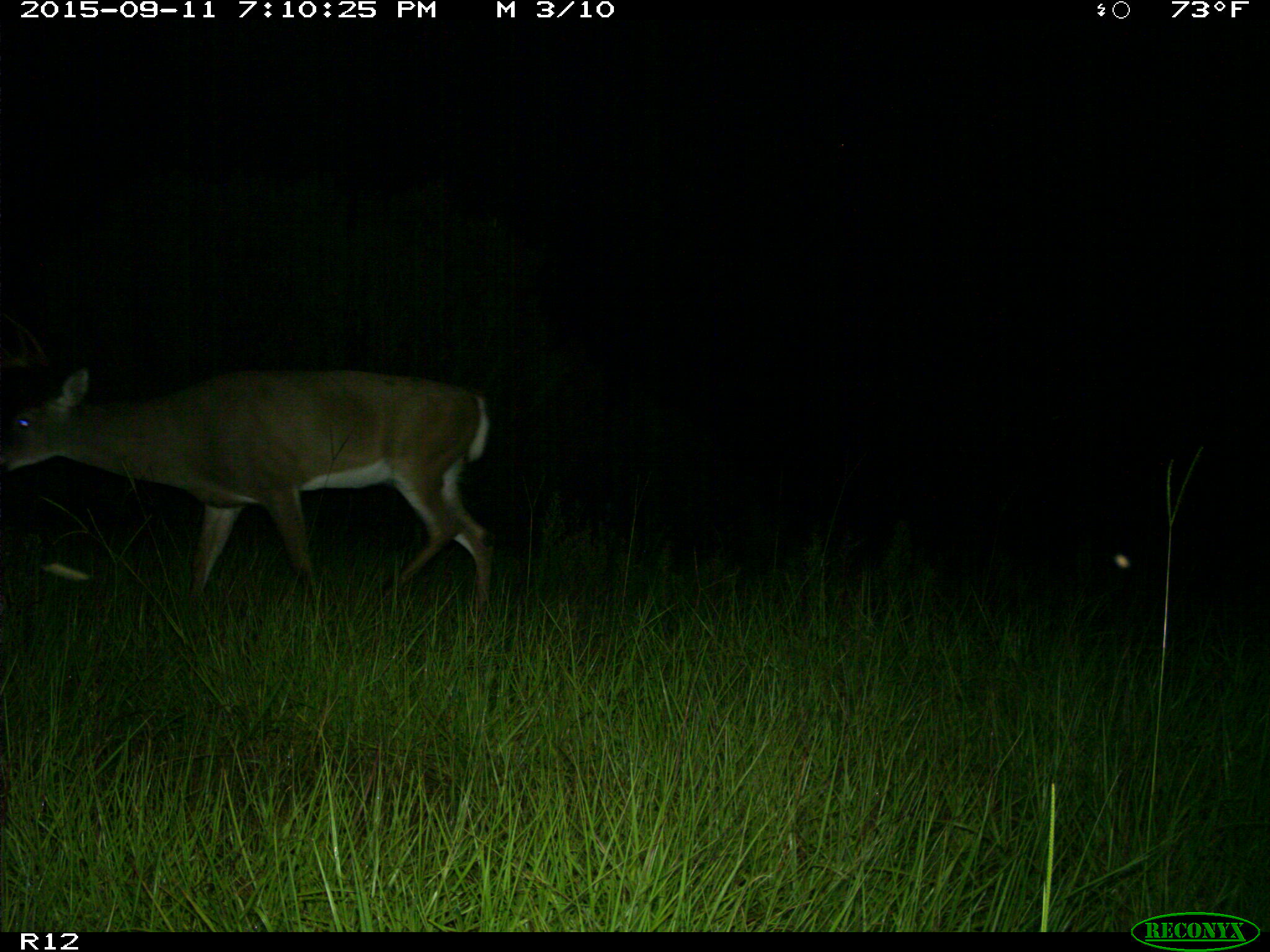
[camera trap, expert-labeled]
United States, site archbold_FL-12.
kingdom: Animalia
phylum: Chordata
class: Mammalia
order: Artiodactyla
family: Cervidae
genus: Odocoileus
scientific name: Odocoileus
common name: deer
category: unidentified deer